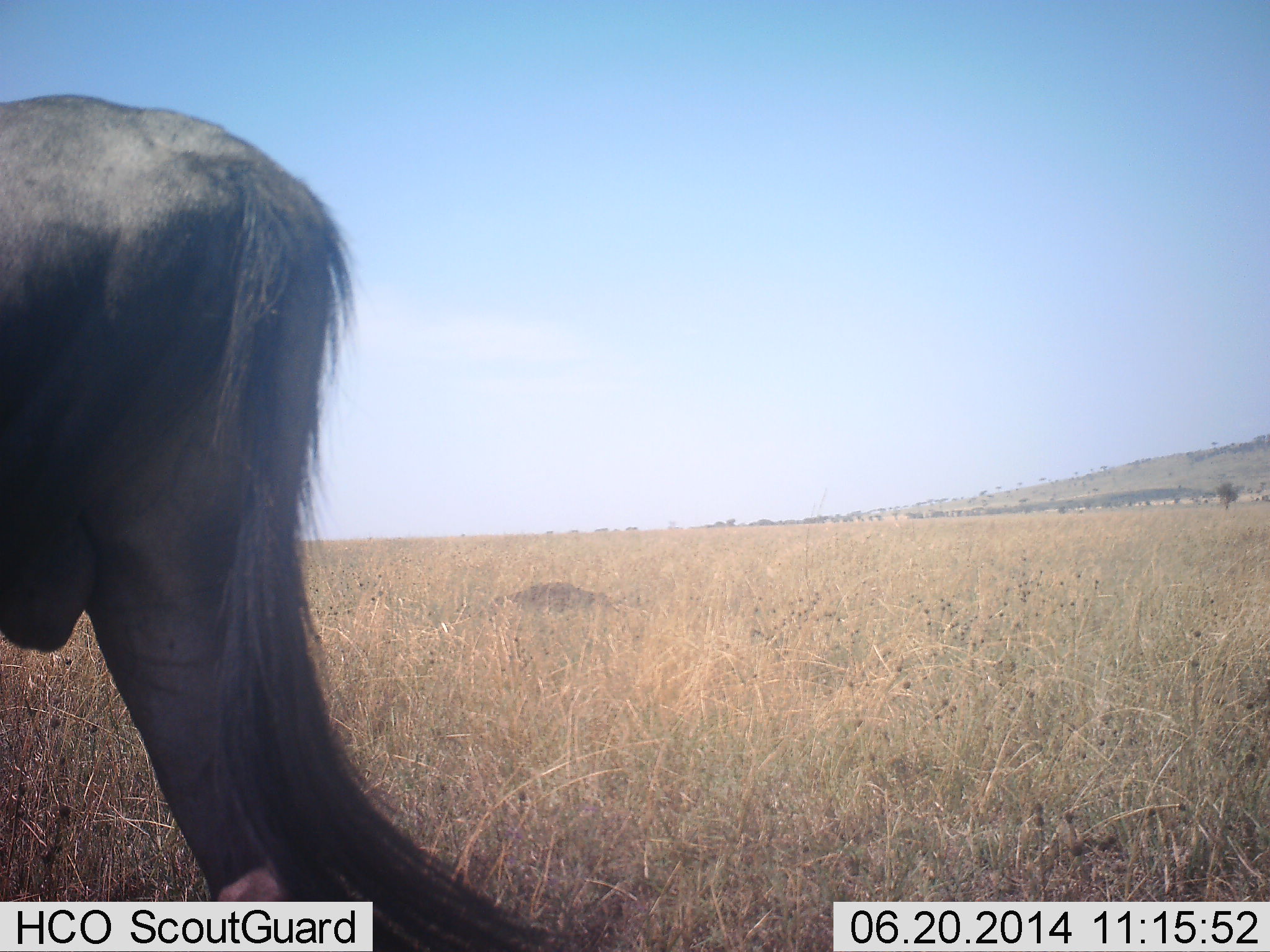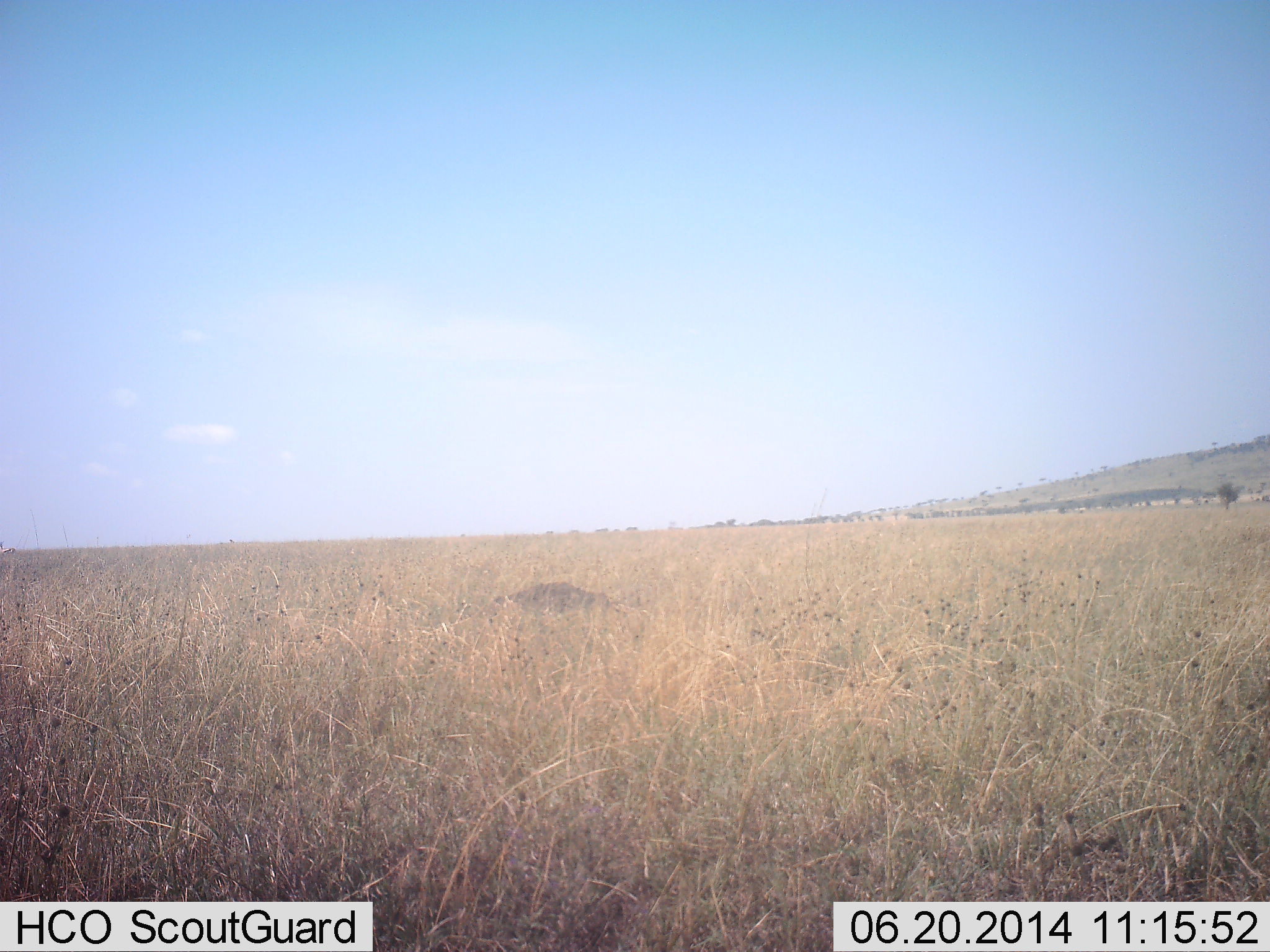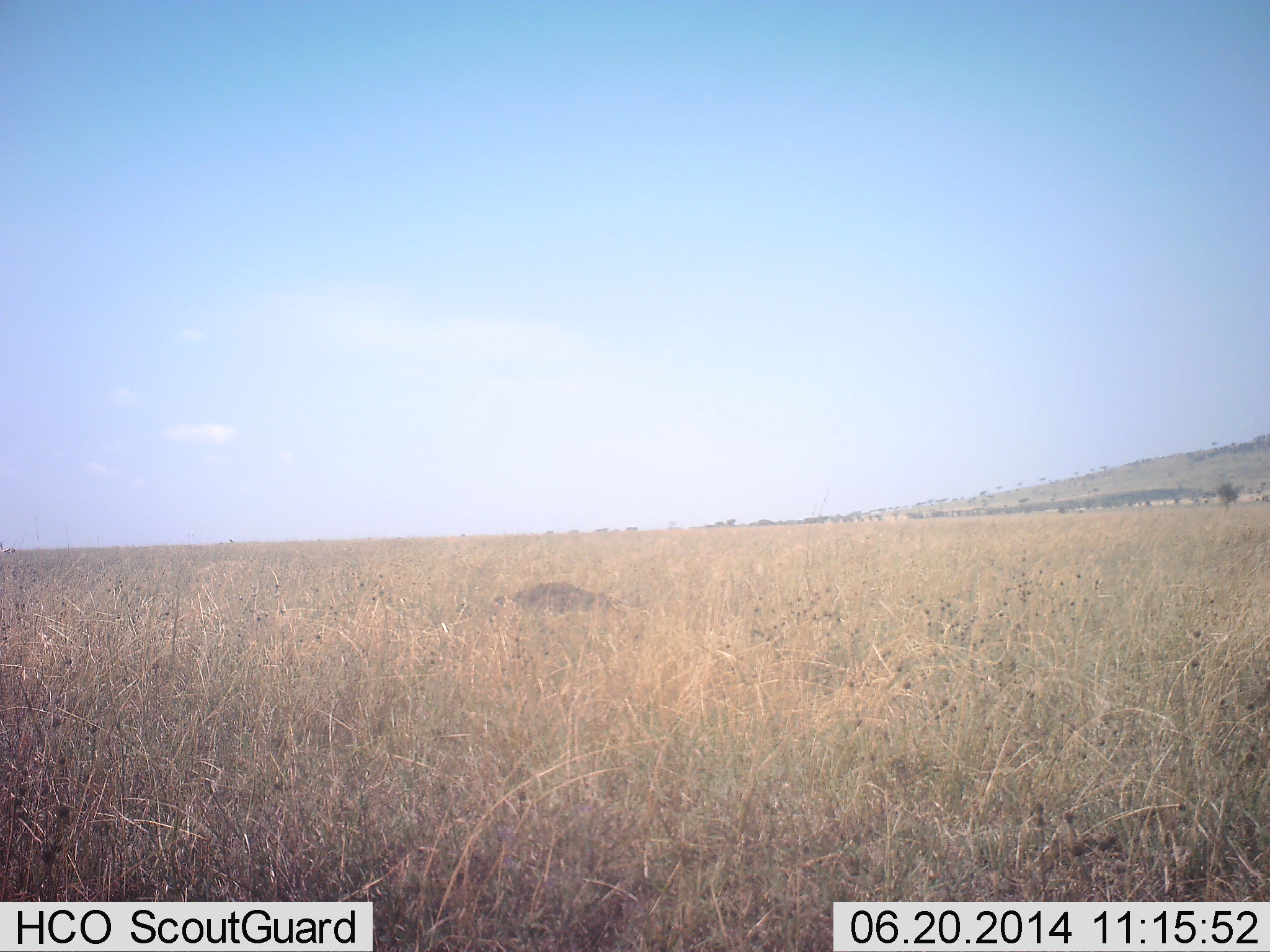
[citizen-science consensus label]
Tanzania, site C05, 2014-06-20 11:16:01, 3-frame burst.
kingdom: Animalia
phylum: Chordata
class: Mammalia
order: Artiodactyla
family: Bovidae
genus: Connochaetes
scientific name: Connochaetes taurinus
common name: blue wildebeest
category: wildebeest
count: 1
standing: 0%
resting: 0%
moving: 100%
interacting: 0%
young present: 0%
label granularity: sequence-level